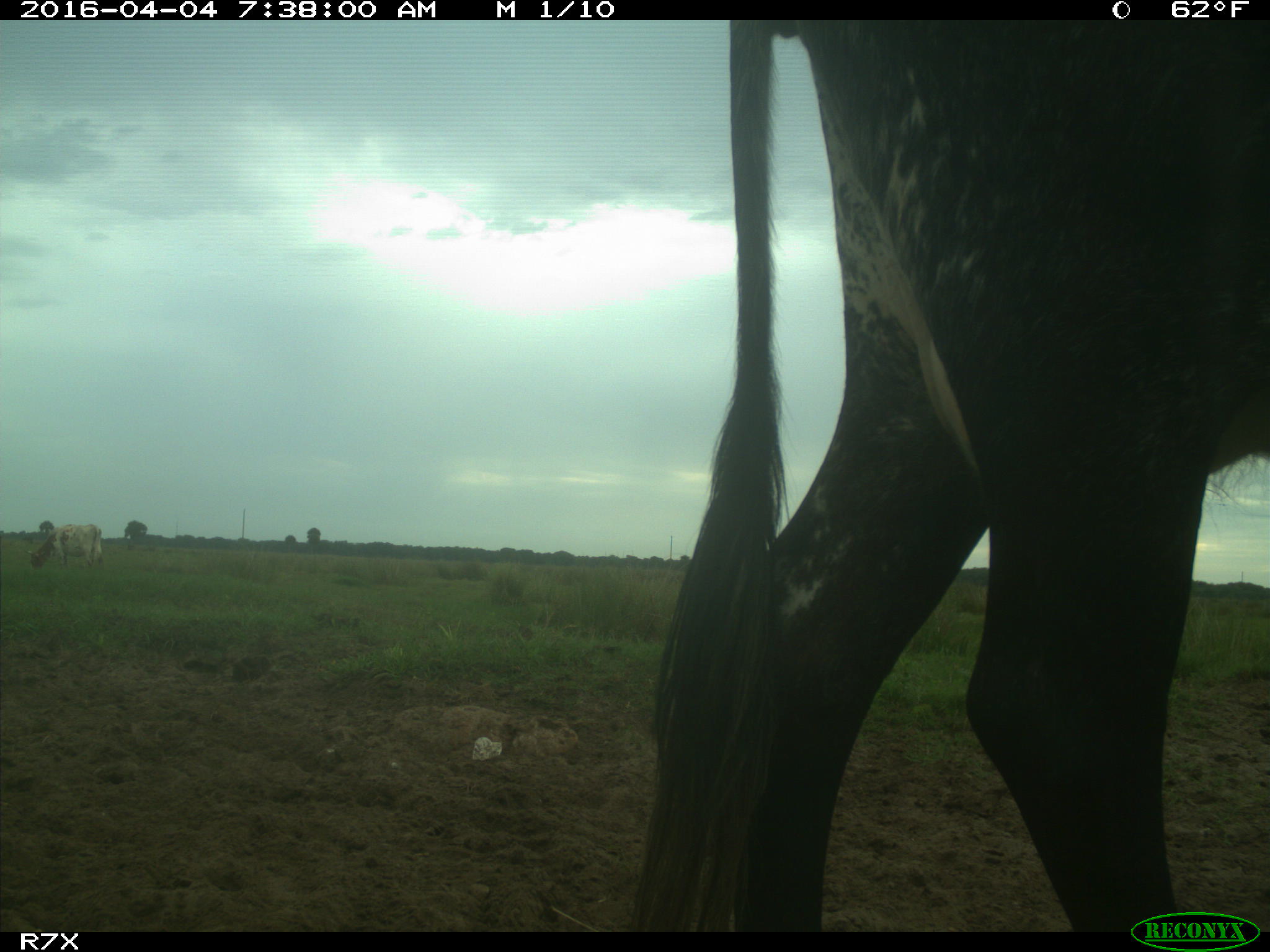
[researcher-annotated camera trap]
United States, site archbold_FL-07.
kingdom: Animalia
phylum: Chordata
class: Mammalia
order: Artiodactyla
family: Bovidae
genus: Bos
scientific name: Bos taurus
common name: domestic cow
Bos taurus (domestic cow).